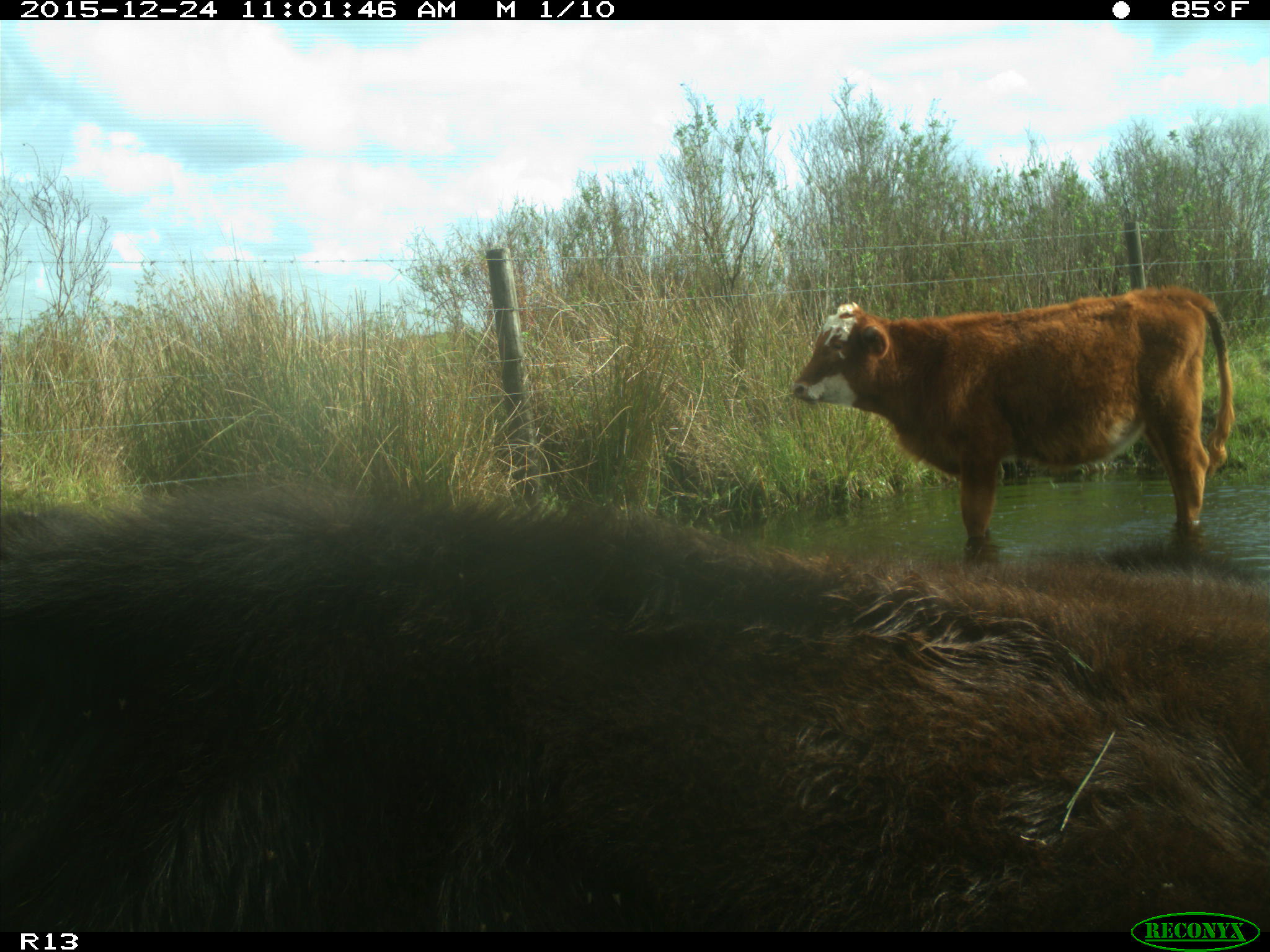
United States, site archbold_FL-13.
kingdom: Animalia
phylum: Chordata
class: Mammalia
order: Artiodactyla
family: Bovidae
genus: Bos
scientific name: Bos taurus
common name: domestic cow